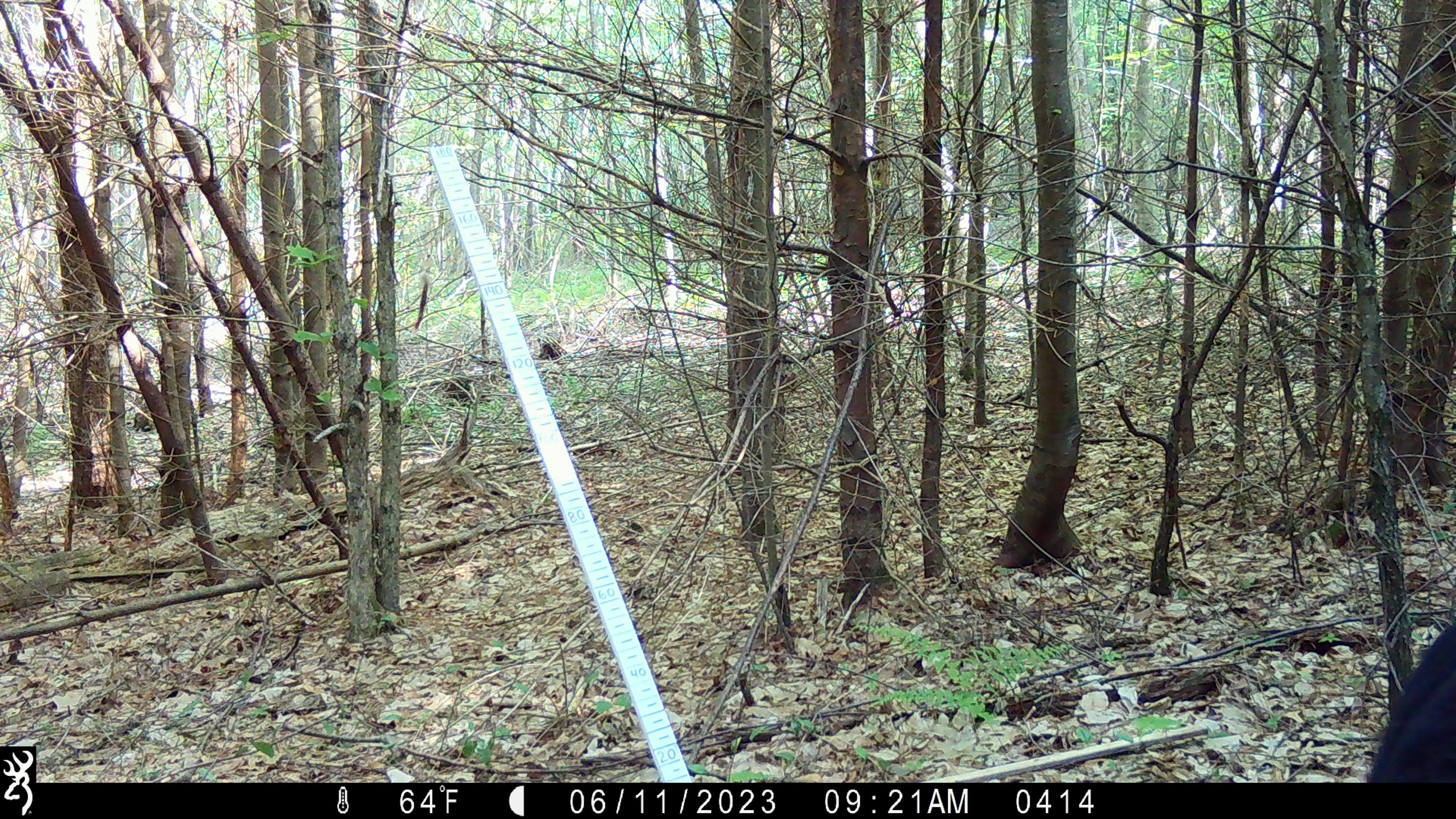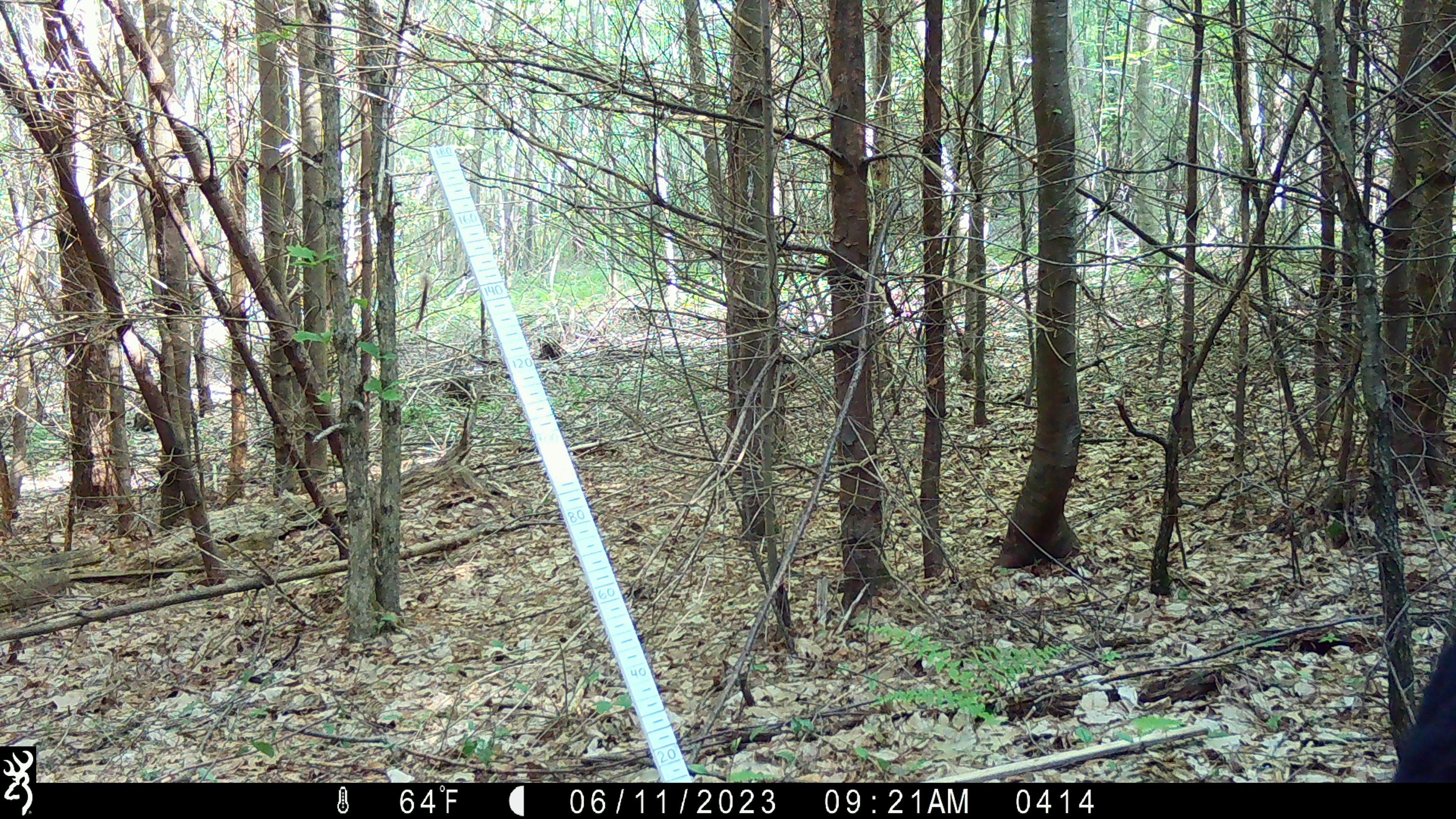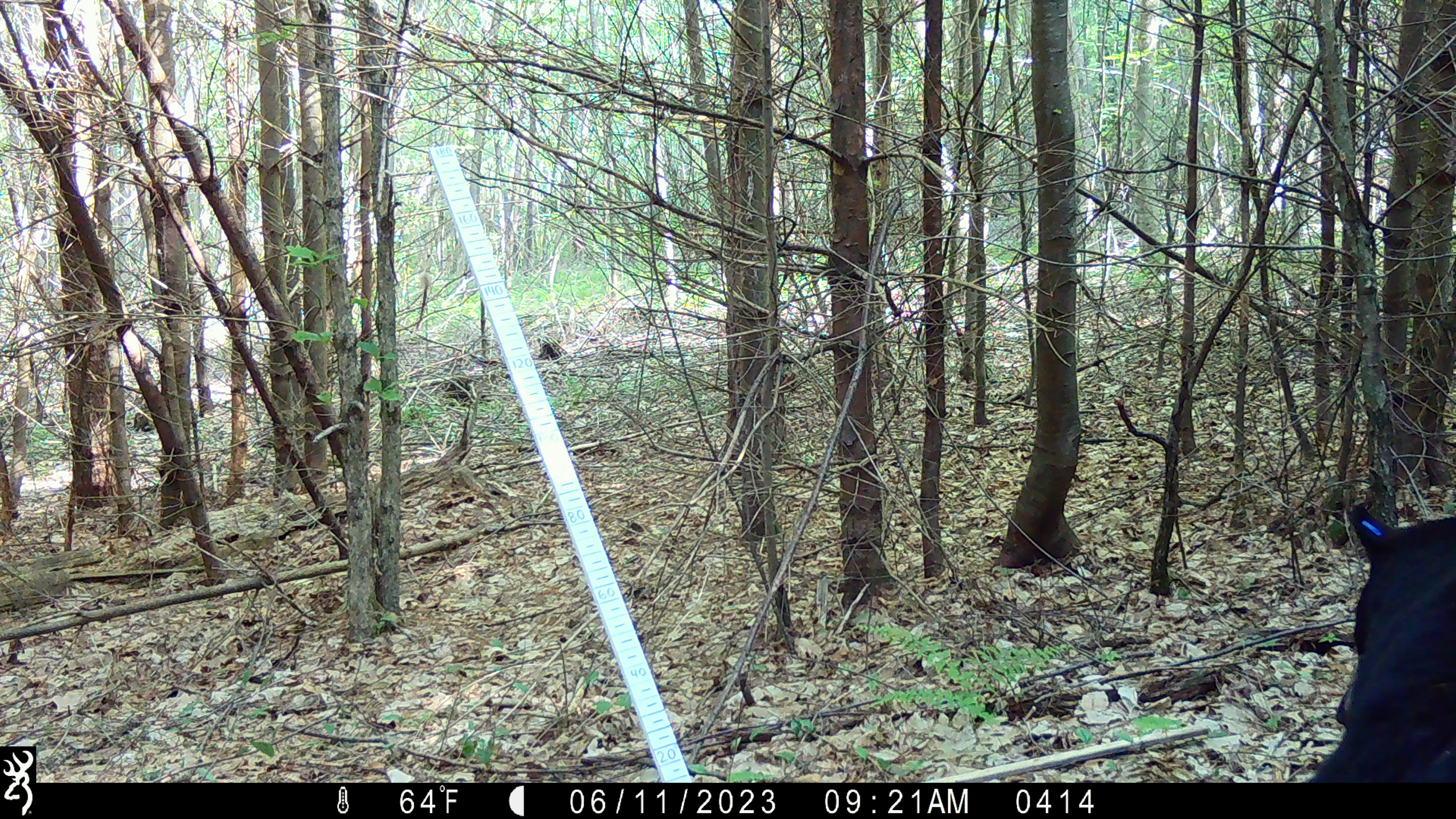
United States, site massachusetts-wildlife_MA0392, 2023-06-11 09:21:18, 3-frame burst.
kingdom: Animalia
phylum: Chordata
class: Mammalia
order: Carnivora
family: Ursidae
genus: Ursus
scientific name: Ursus americanus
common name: black bear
Black bear (Ursus americanus).